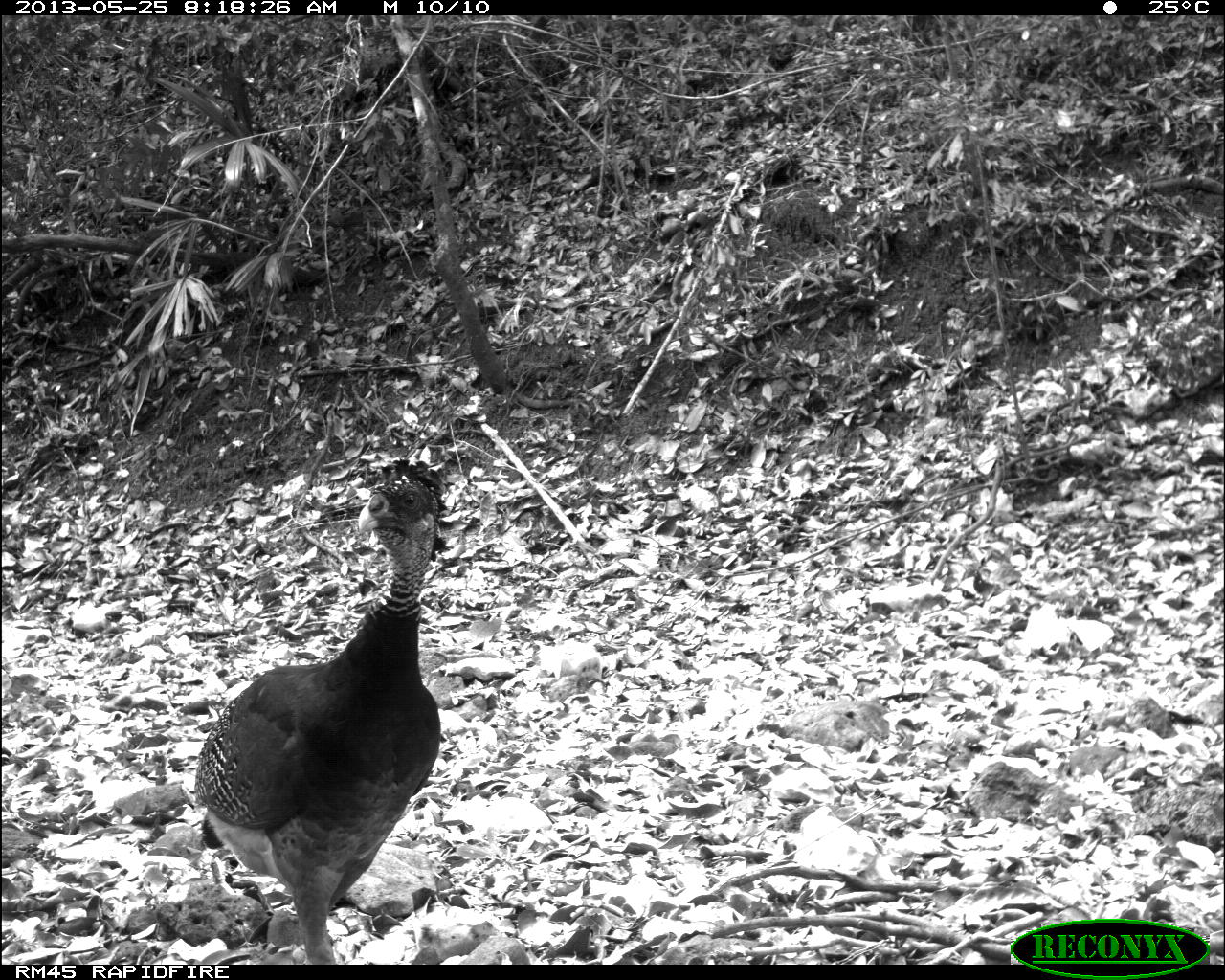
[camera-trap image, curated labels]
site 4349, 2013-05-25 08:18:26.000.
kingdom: Animalia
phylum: Chordata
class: Aves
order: Galliformes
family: Cracidae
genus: Crax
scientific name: Crax rubra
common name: great curassow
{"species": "Crax rubra (great curassow)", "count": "2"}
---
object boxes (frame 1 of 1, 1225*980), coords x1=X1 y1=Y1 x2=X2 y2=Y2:
crax rubra: x1=194 y1=454 x2=442 y2=963